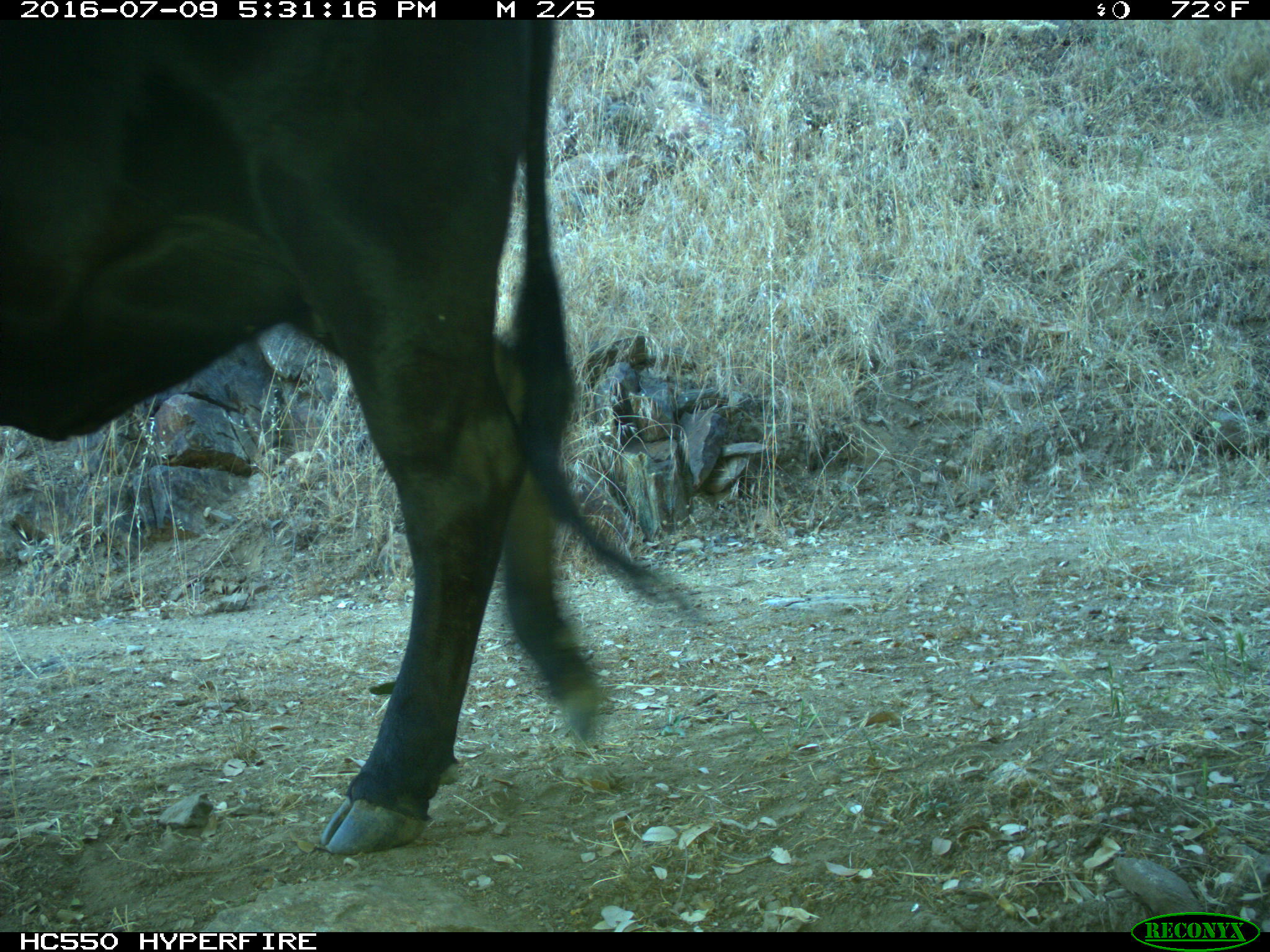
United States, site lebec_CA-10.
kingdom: Animalia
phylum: Chordata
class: Mammalia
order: Artiodactyla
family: Bovidae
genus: Bos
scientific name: Bos taurus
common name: domestic cow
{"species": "Bos taurus (domestic cow)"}